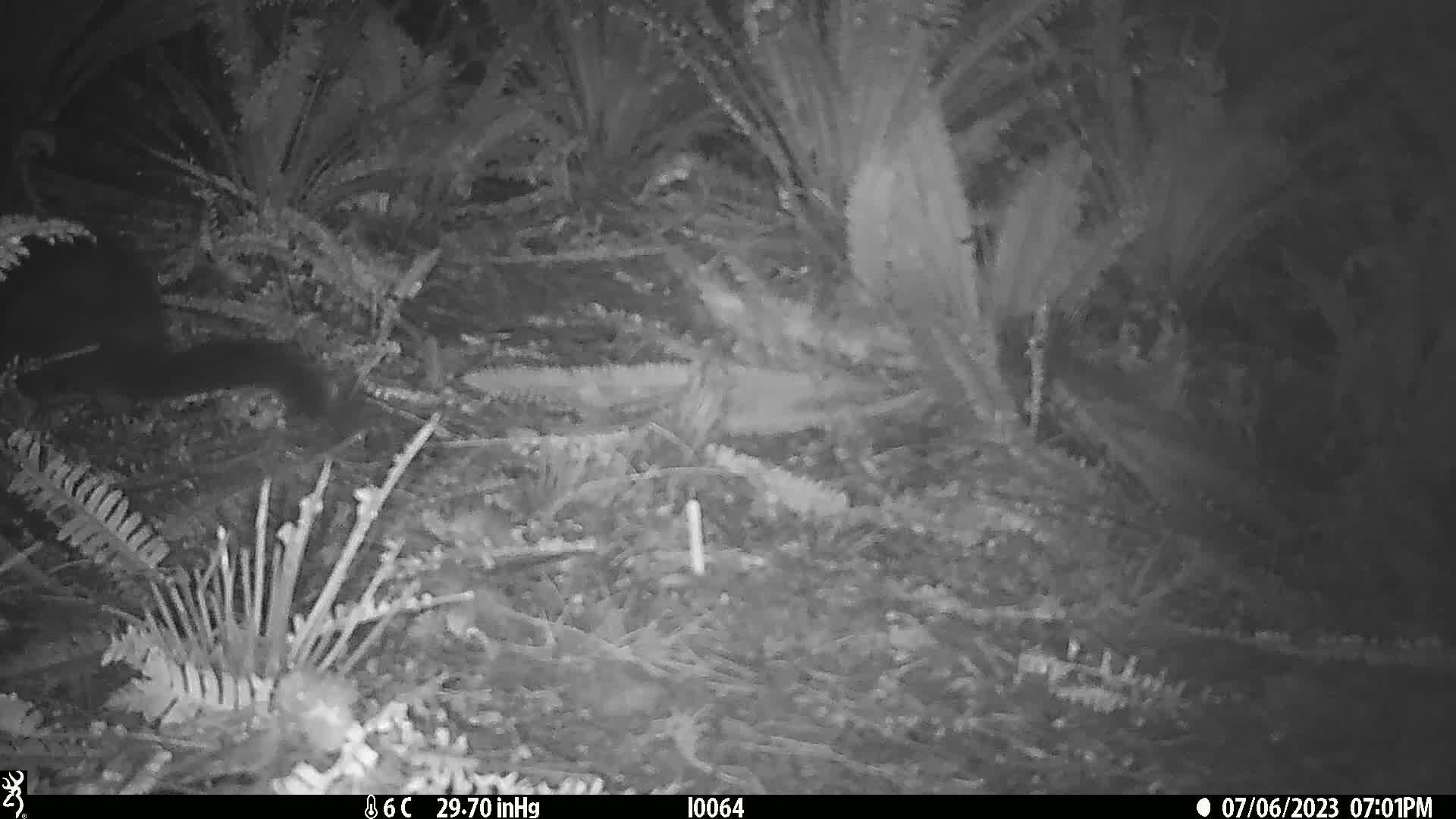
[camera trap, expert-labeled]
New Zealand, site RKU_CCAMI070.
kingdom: Animalia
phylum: Chordata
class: Mammalia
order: Diprotodontia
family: Phalangeridae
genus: Trichosurus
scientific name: Trichosurus vulpecula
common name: common brushtail possum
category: possum